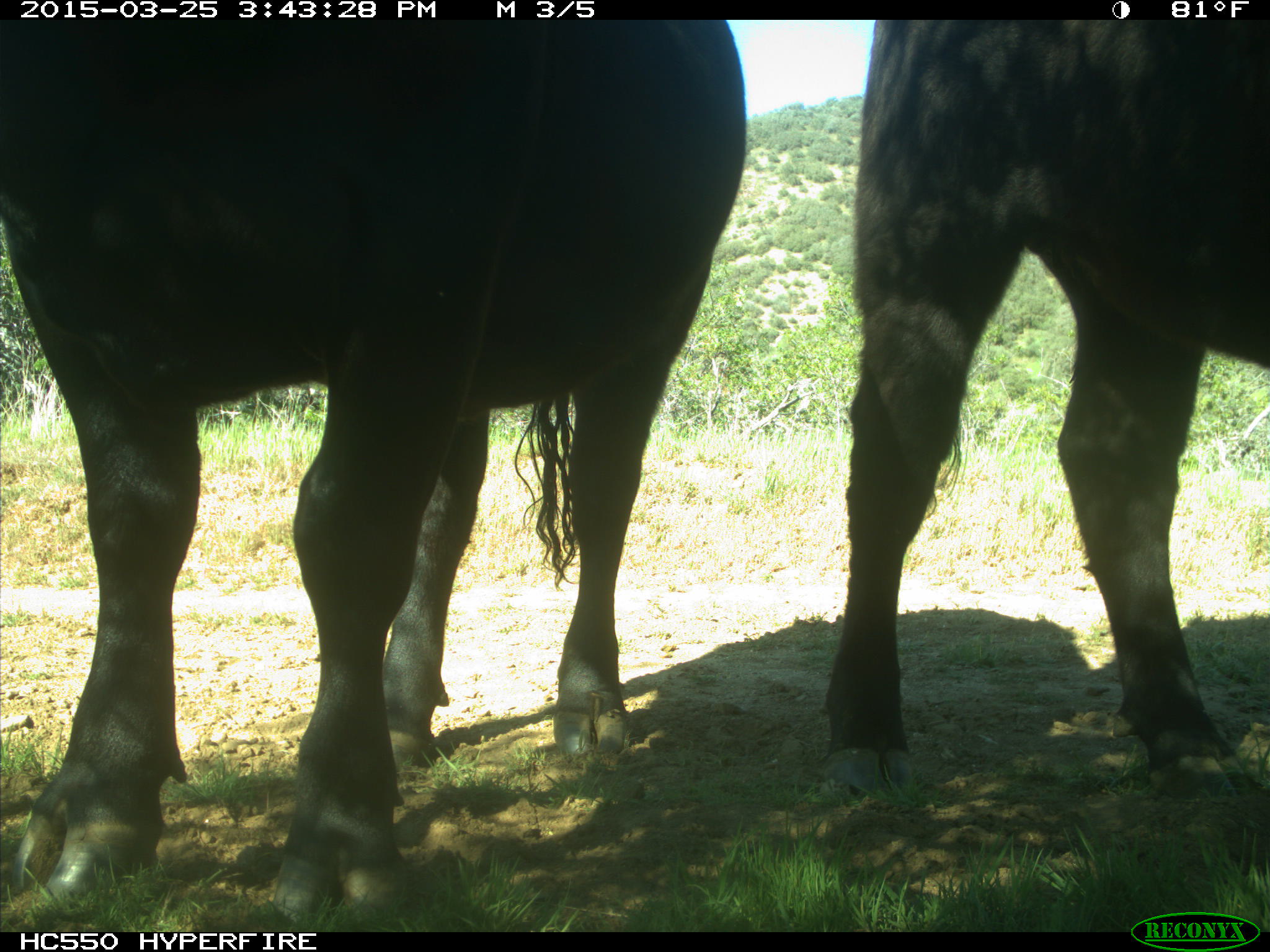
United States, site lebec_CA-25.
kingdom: Animalia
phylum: Chordata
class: Mammalia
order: Artiodactyla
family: Bovidae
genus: Bos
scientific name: Bos taurus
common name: domestic cow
Bos taurus (domestic cow).